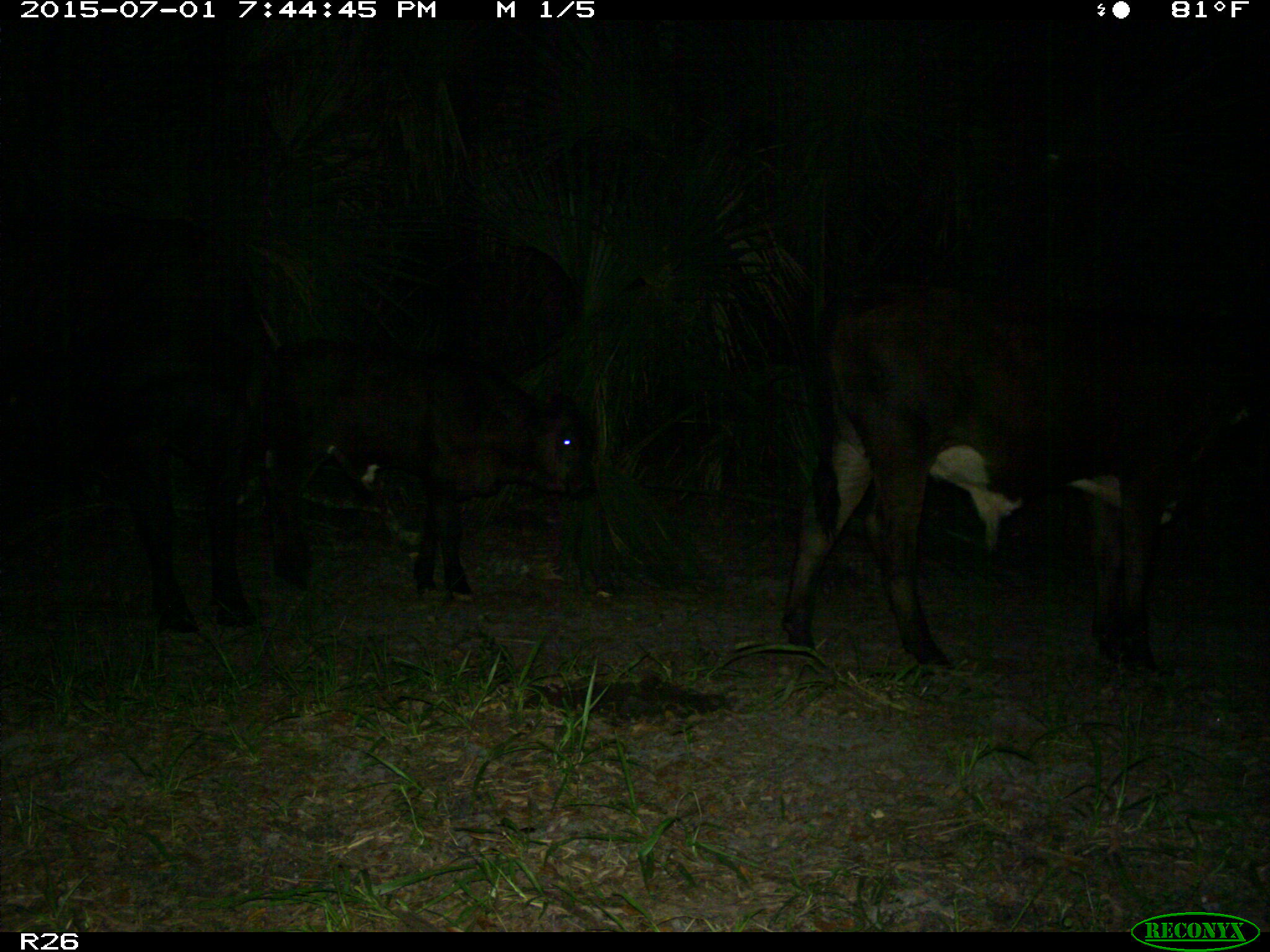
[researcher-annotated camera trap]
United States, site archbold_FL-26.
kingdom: Animalia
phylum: Chordata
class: Mammalia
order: Artiodactyla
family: Bovidae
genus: Bos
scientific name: Bos taurus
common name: domestic cow